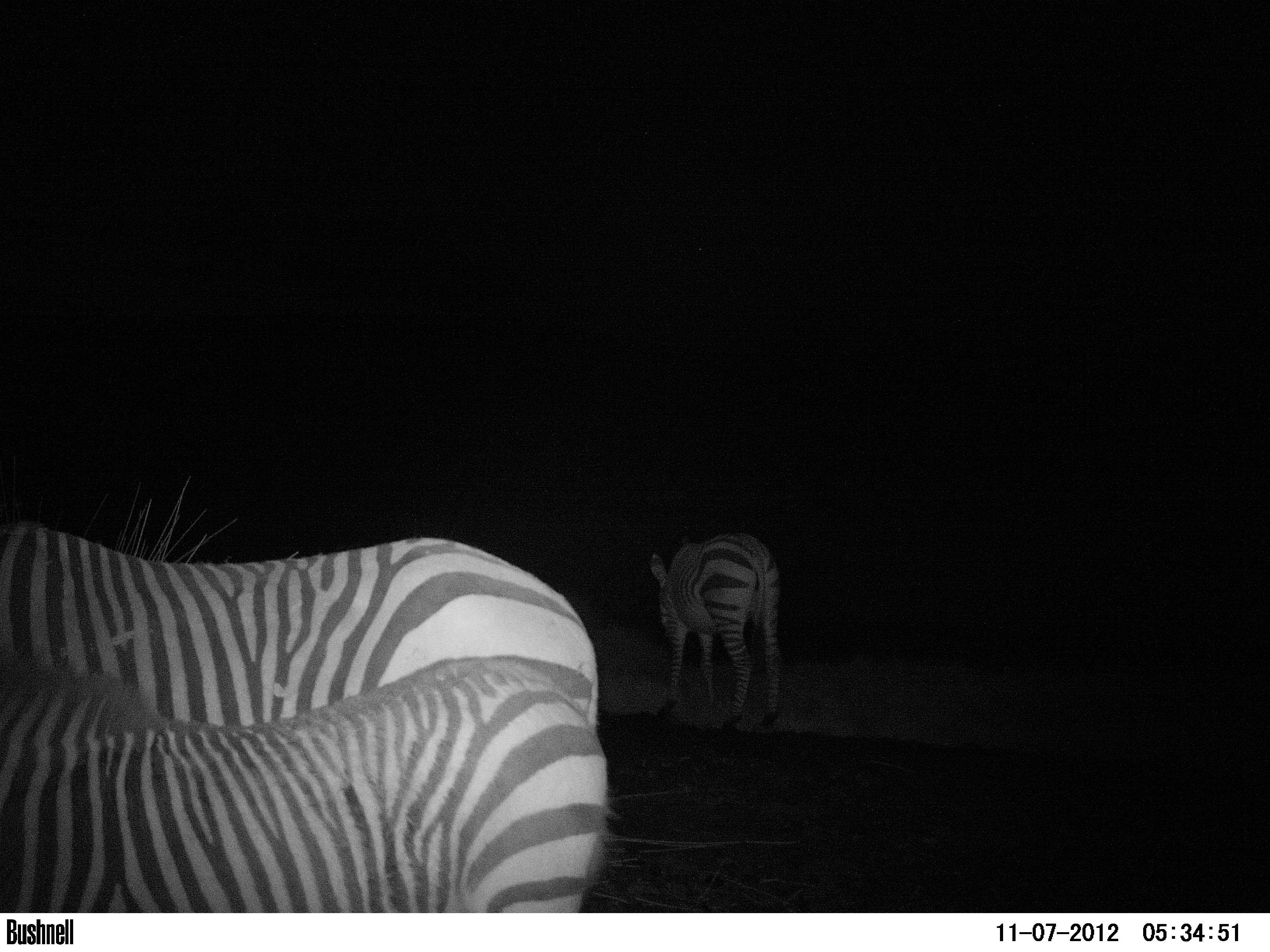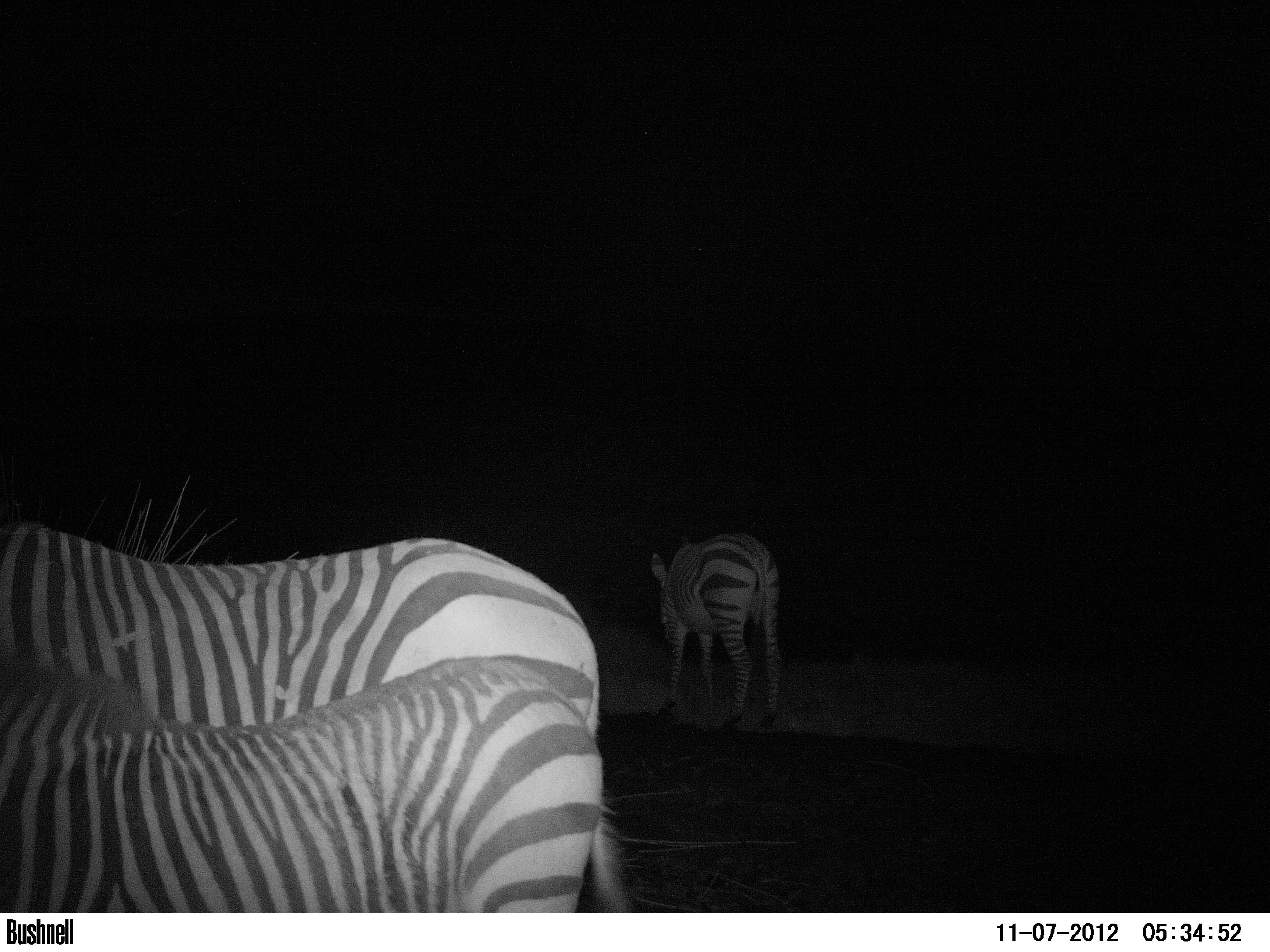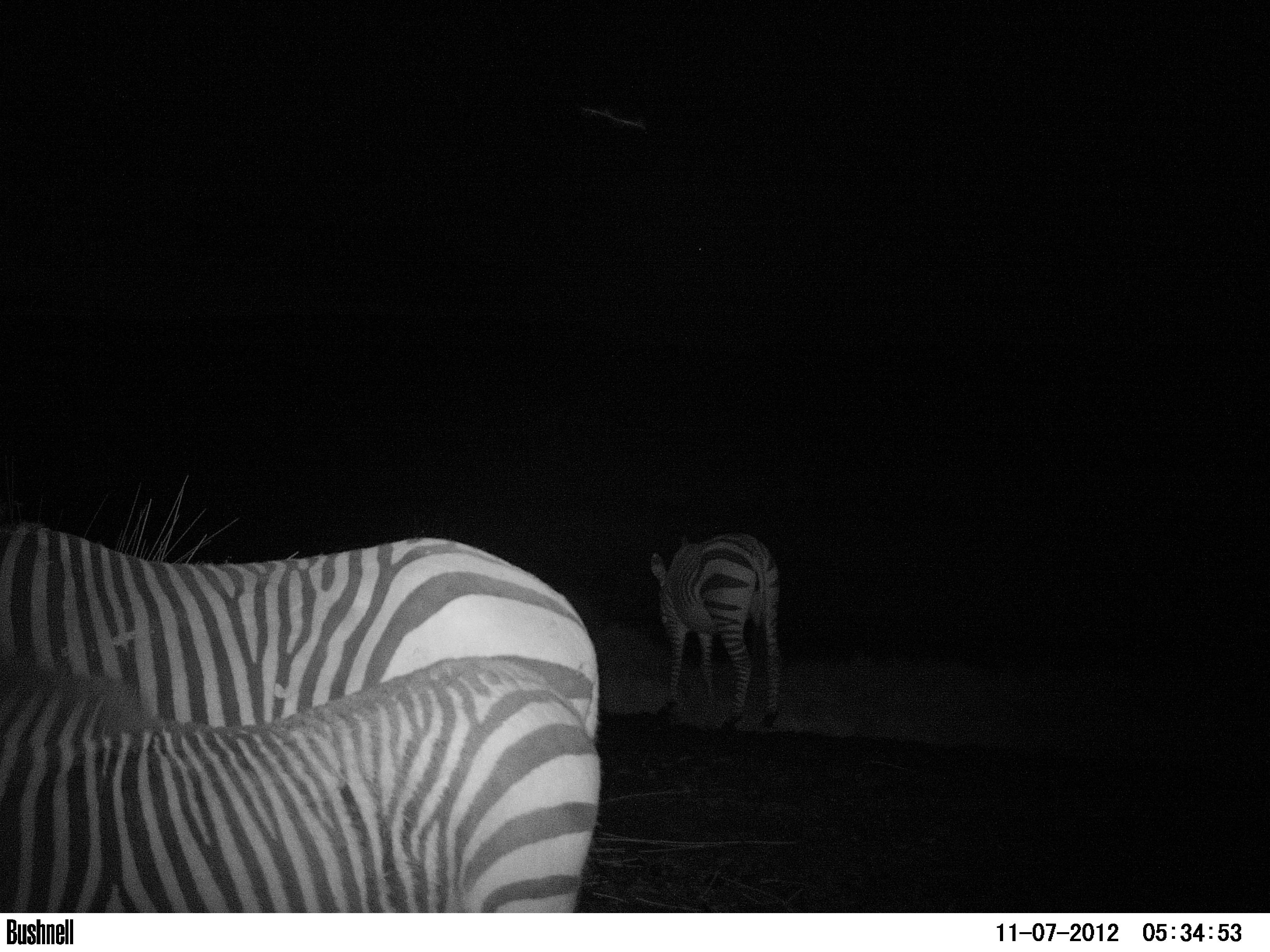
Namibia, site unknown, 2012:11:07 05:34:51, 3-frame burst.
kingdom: Animalia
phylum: Chordata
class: Mammalia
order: Perissodactyla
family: Equidae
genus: Equus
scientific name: Equus zebra hartmannae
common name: hartmann's mountain zebra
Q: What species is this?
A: Equus zebra hartmannae (hartmann's mountain zebra).